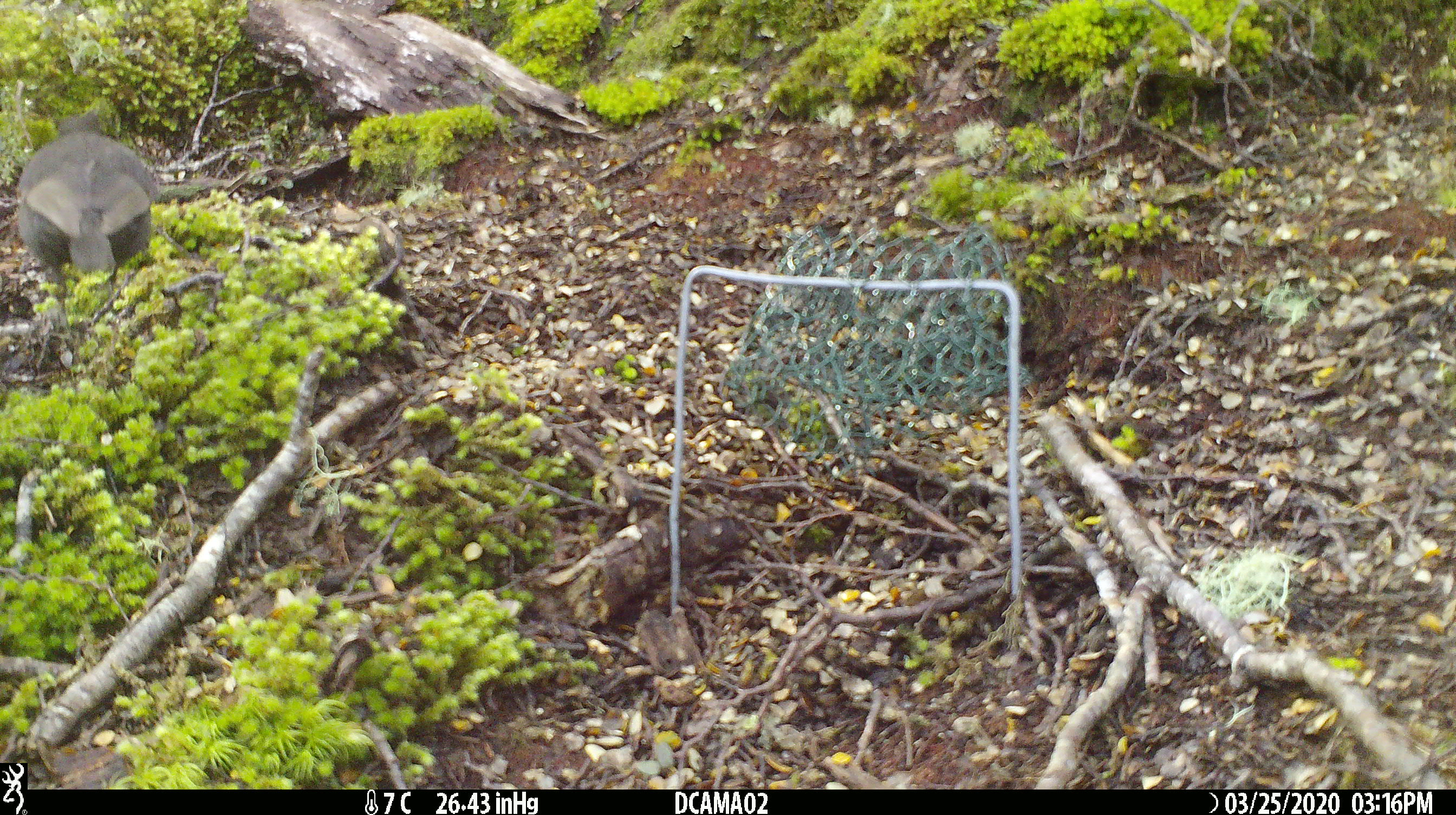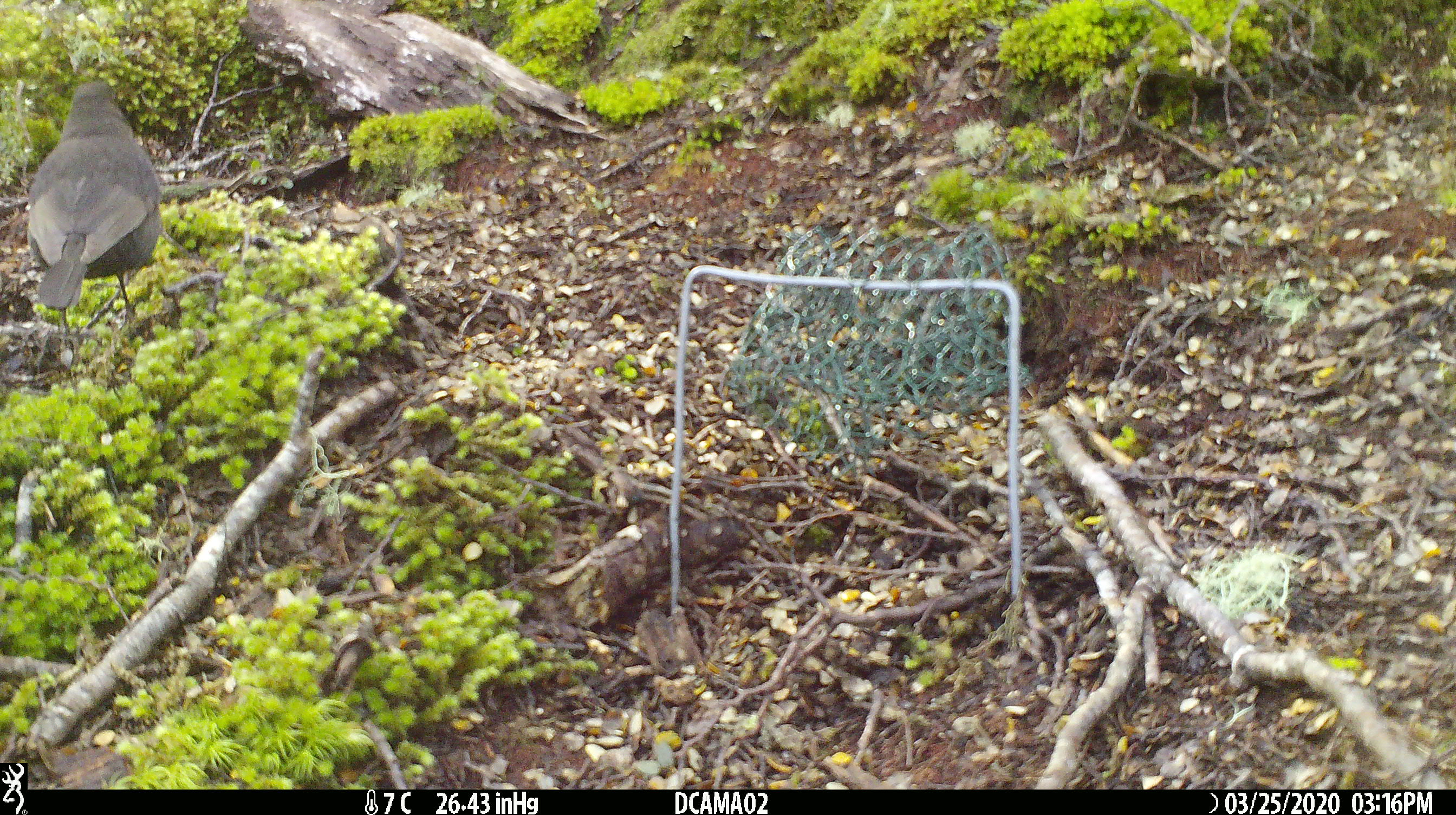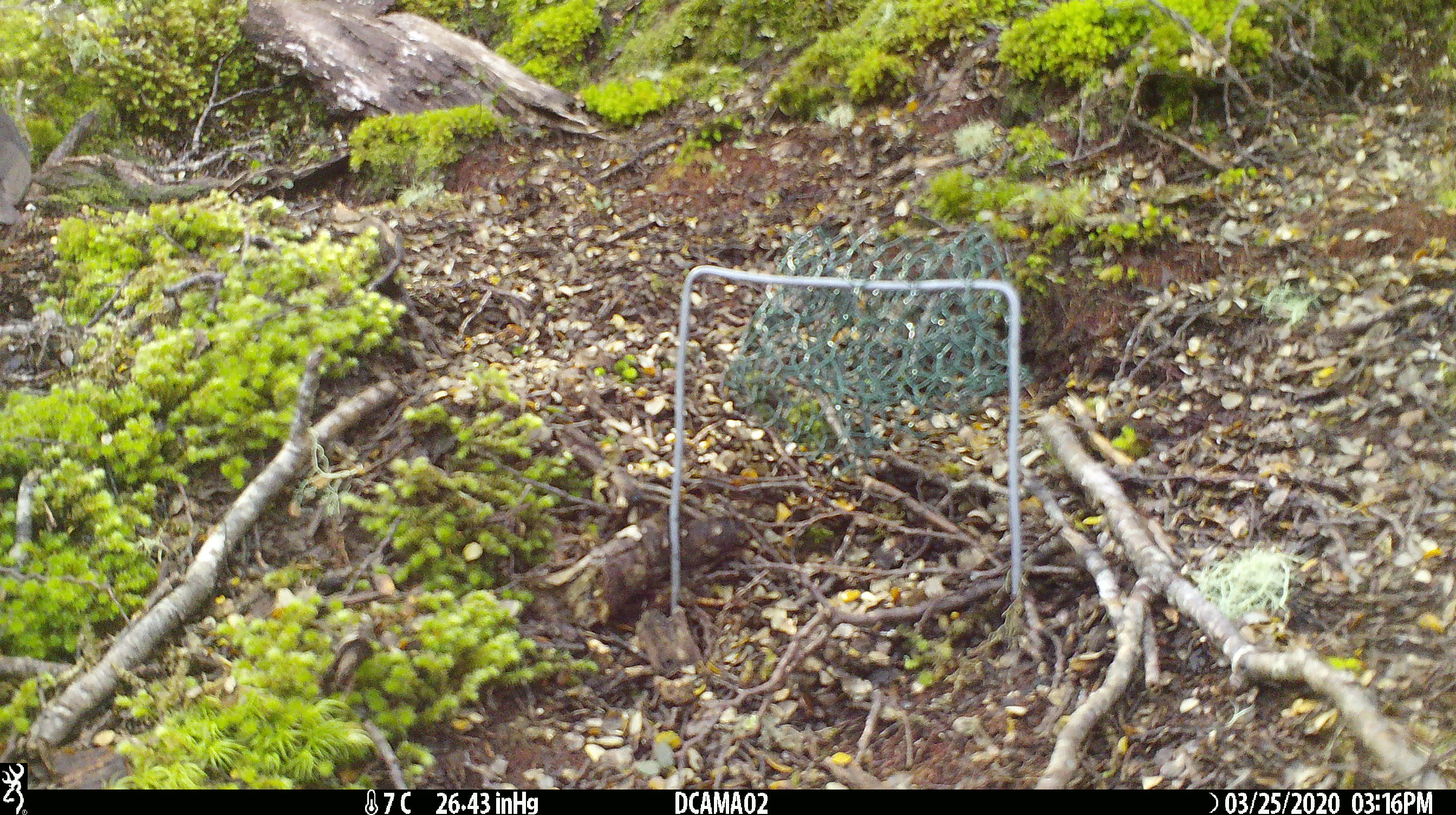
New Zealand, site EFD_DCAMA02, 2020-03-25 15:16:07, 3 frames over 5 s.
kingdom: Animalia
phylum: Chordata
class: Aves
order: Passeriformes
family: Turdidae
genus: Turdus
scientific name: Turdus merula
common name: eurasian blackbird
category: blackbird